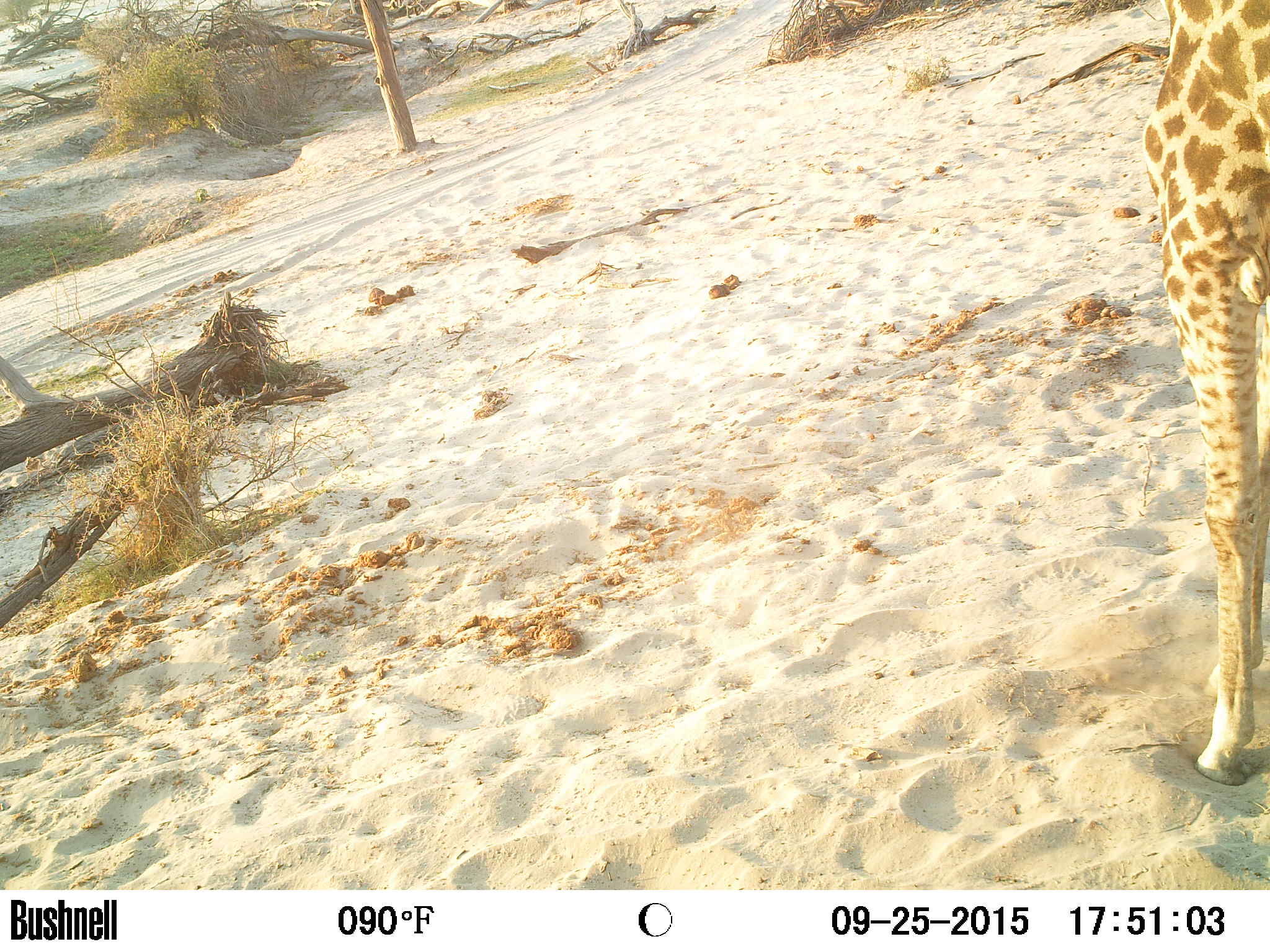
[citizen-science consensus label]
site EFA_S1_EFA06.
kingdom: Animalia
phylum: Chordata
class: Mammalia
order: Artiodactyla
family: Giraffidae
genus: Giraffa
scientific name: Giraffa camelopardalis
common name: giraffe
Giraffe (Giraffa camelopardalis), count 1. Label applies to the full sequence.